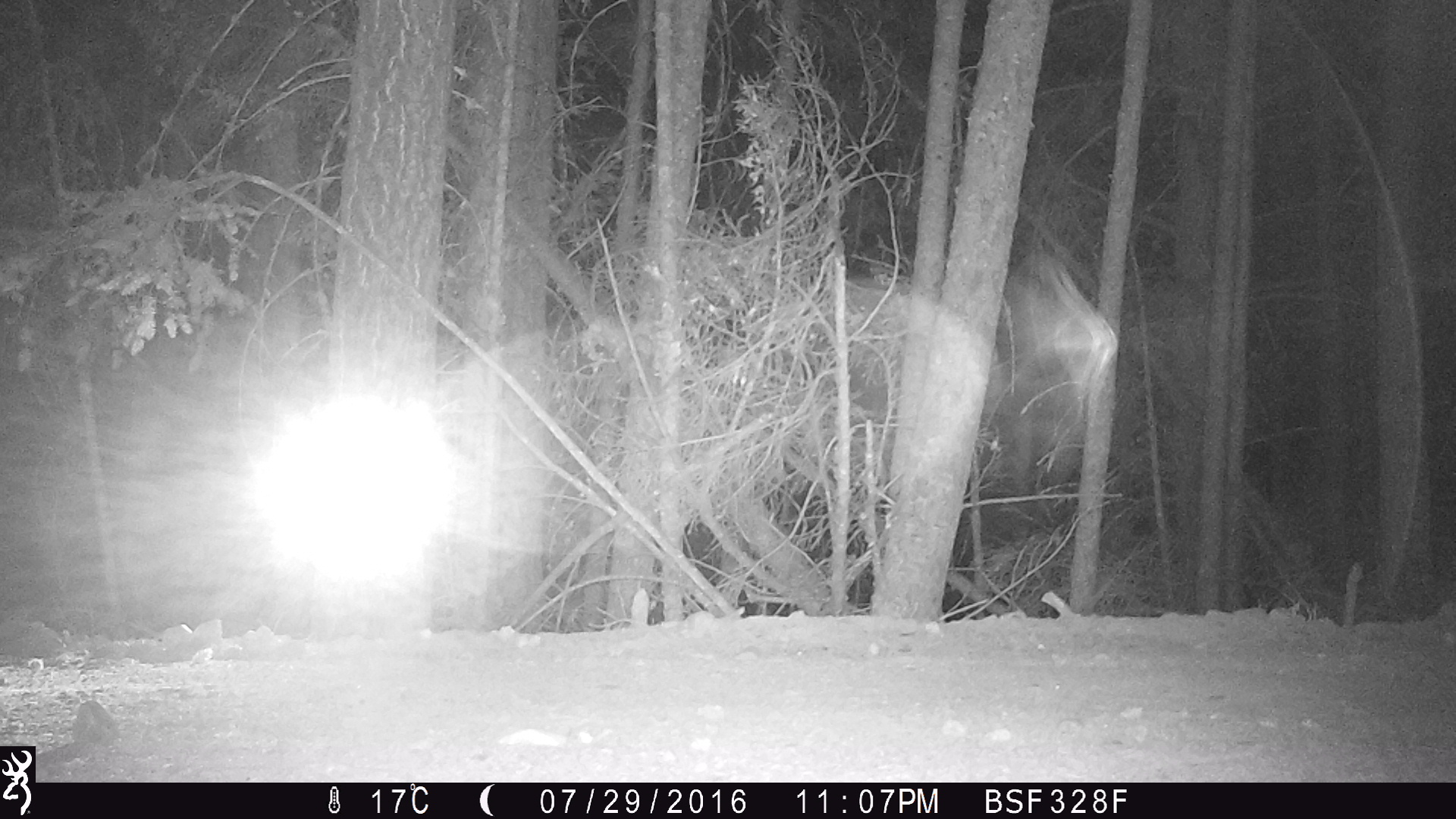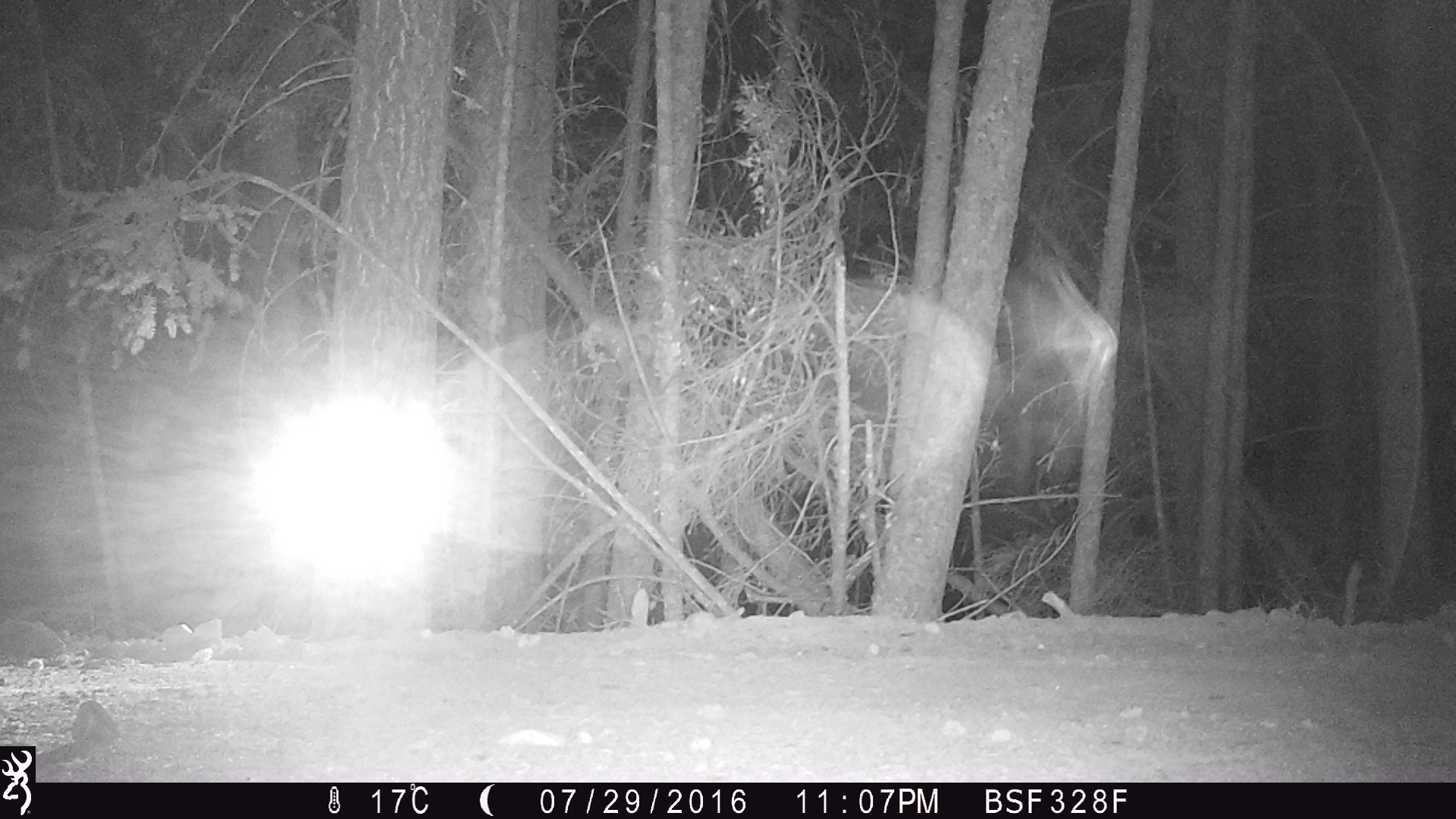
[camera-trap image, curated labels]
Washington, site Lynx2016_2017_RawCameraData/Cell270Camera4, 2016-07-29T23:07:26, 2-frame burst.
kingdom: Animalia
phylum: Chordata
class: Mammalia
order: Carnivora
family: Canidae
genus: Canis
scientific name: Canis latrans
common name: coyote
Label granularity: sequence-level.